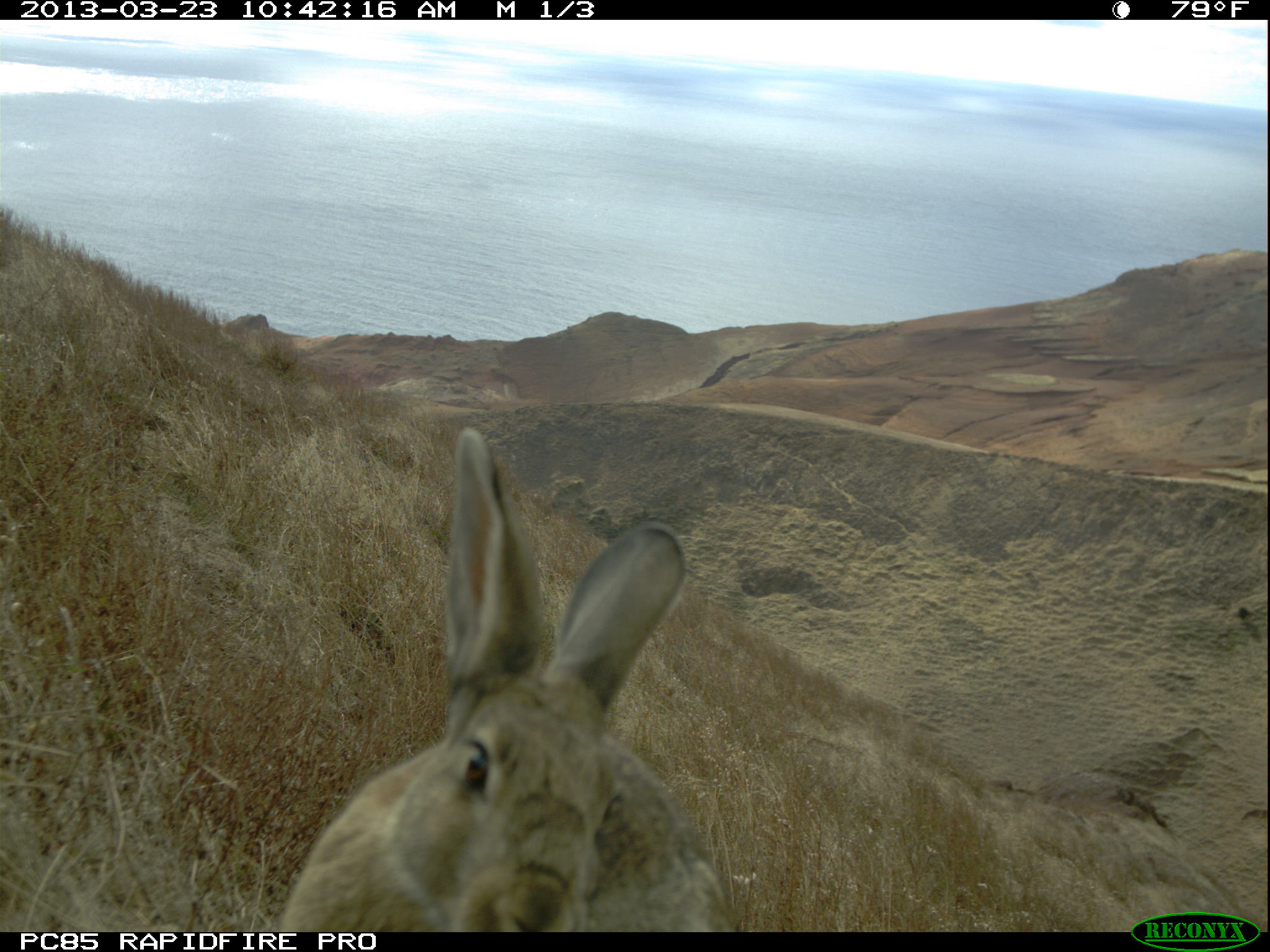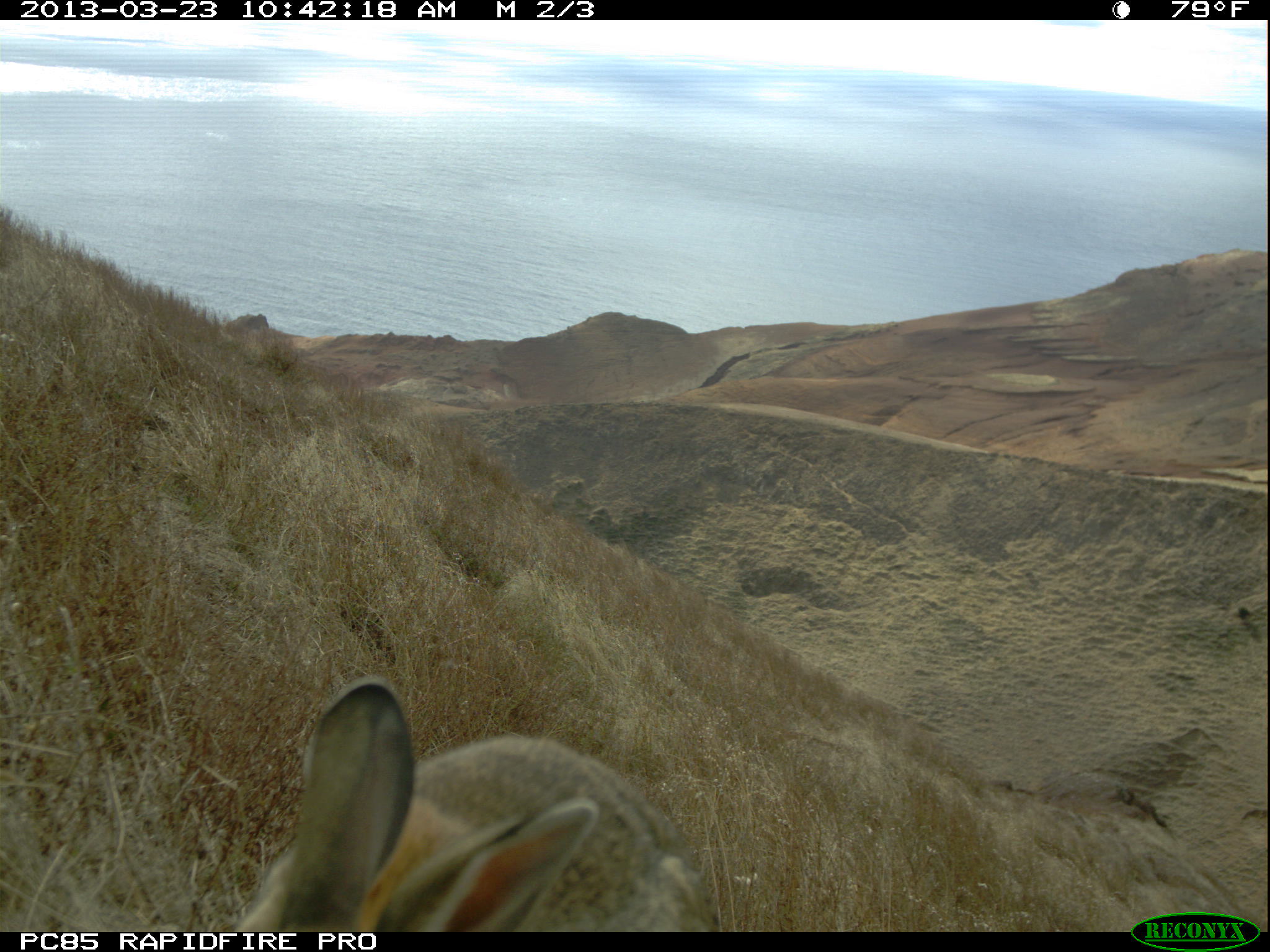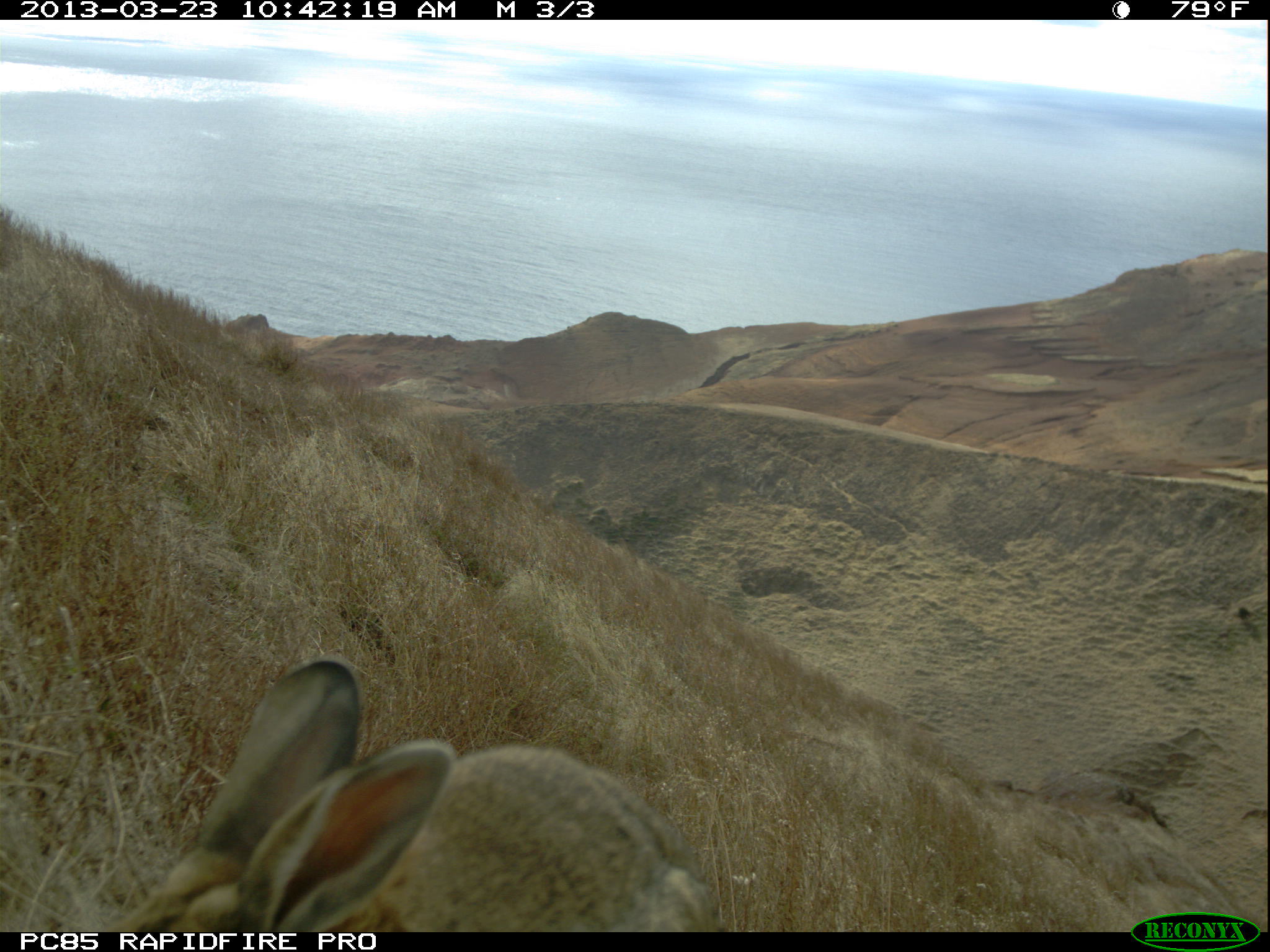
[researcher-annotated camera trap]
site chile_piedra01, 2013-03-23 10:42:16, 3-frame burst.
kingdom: Animalia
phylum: Chordata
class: Mammalia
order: Lagomorpha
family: Leporidae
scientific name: Leporidae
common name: rabbits and hares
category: rabbit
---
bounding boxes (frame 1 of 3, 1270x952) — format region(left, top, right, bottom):
rabbit: region(267, 427, 742, 932)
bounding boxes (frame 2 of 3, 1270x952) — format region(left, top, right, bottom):
rabbit: region(216, 677, 720, 933)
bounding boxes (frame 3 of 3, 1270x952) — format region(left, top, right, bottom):
rabbit: region(87, 656, 720, 932)